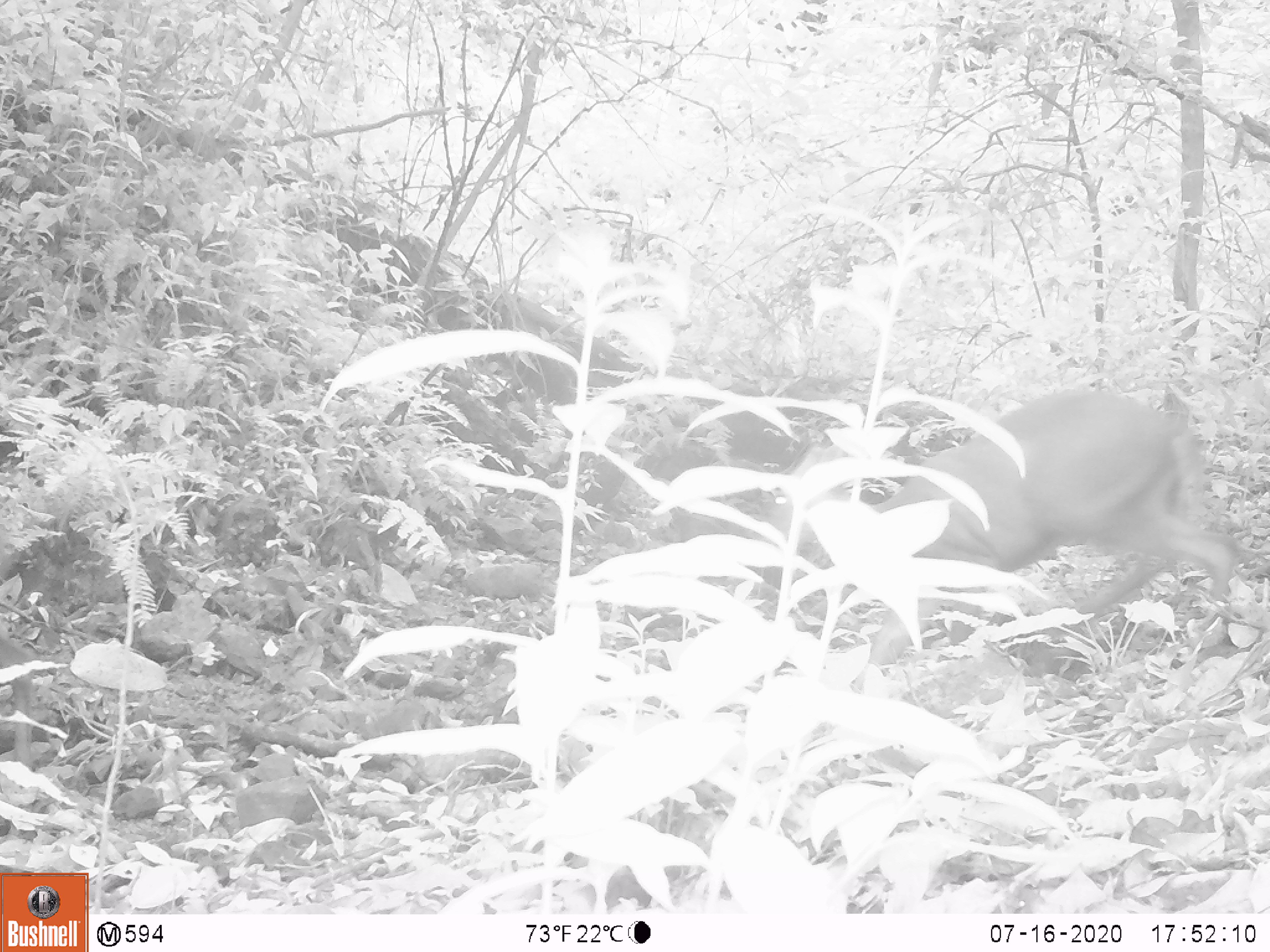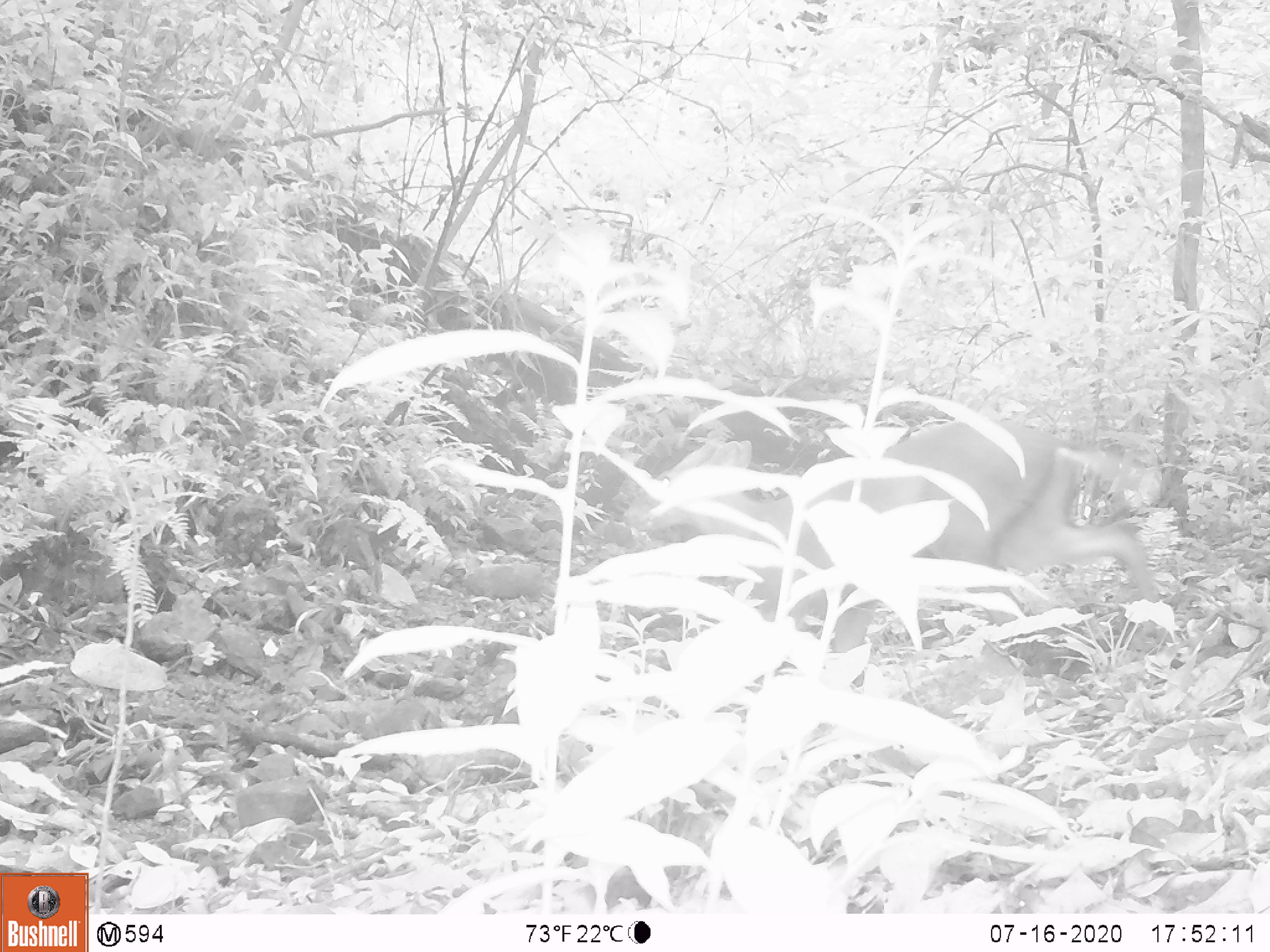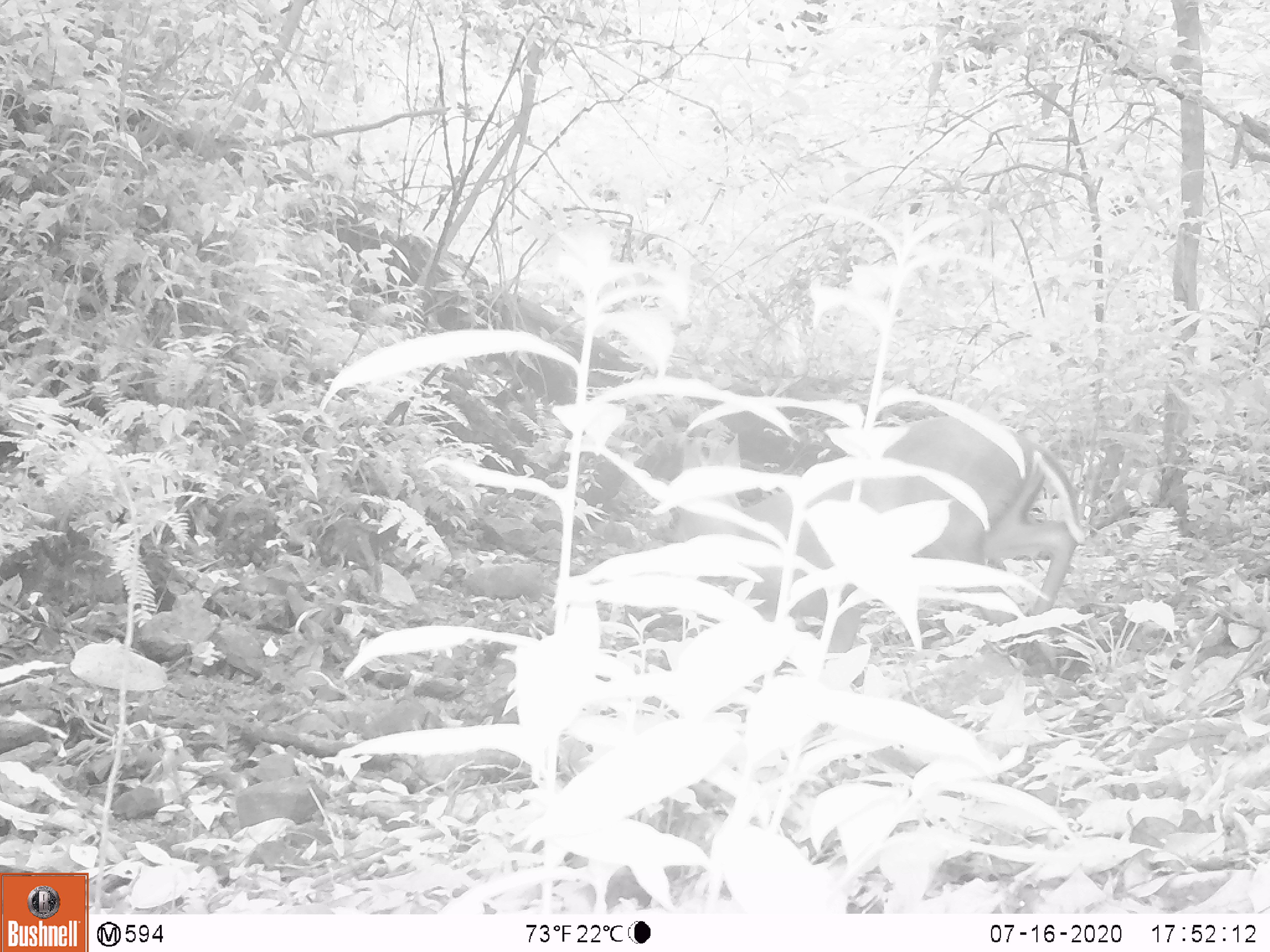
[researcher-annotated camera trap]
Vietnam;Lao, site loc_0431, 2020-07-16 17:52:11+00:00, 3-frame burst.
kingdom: Animalia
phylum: Chordata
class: Mammalia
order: Artiodactyla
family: Cervidae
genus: Muntiacus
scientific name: Muntiacus rooseveltorum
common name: roosevelt's muntjac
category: roosevelts muntjac group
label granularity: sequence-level